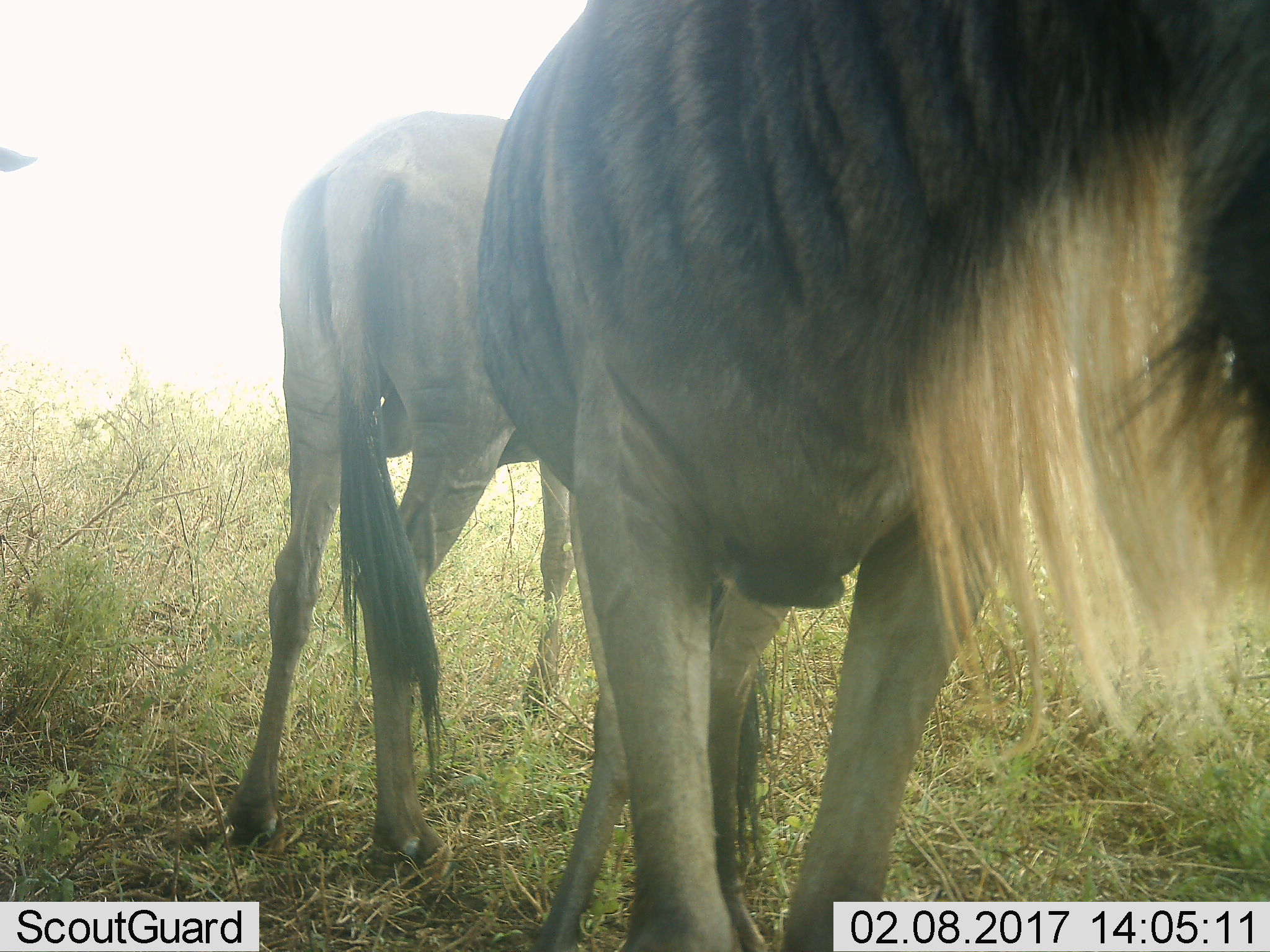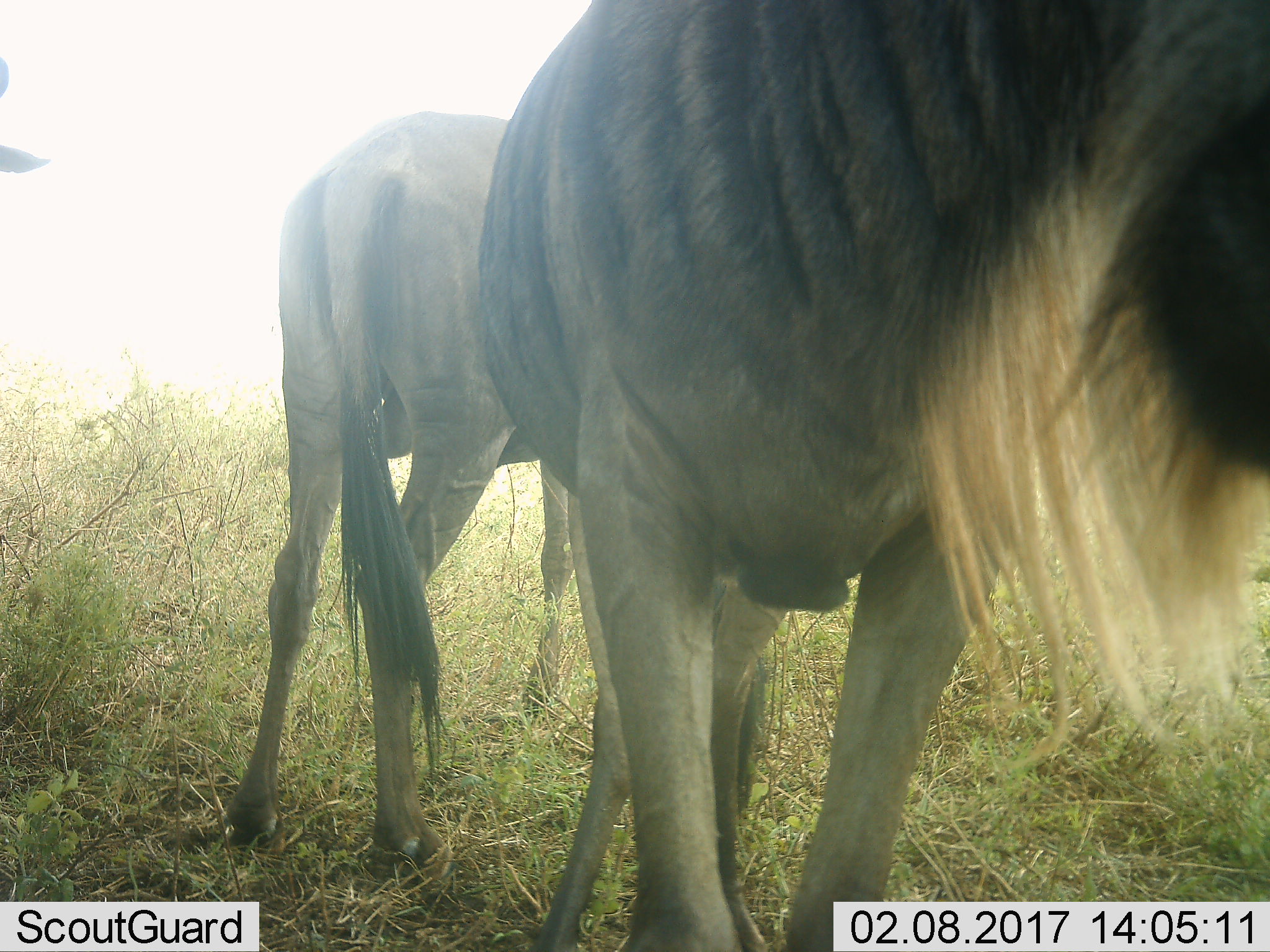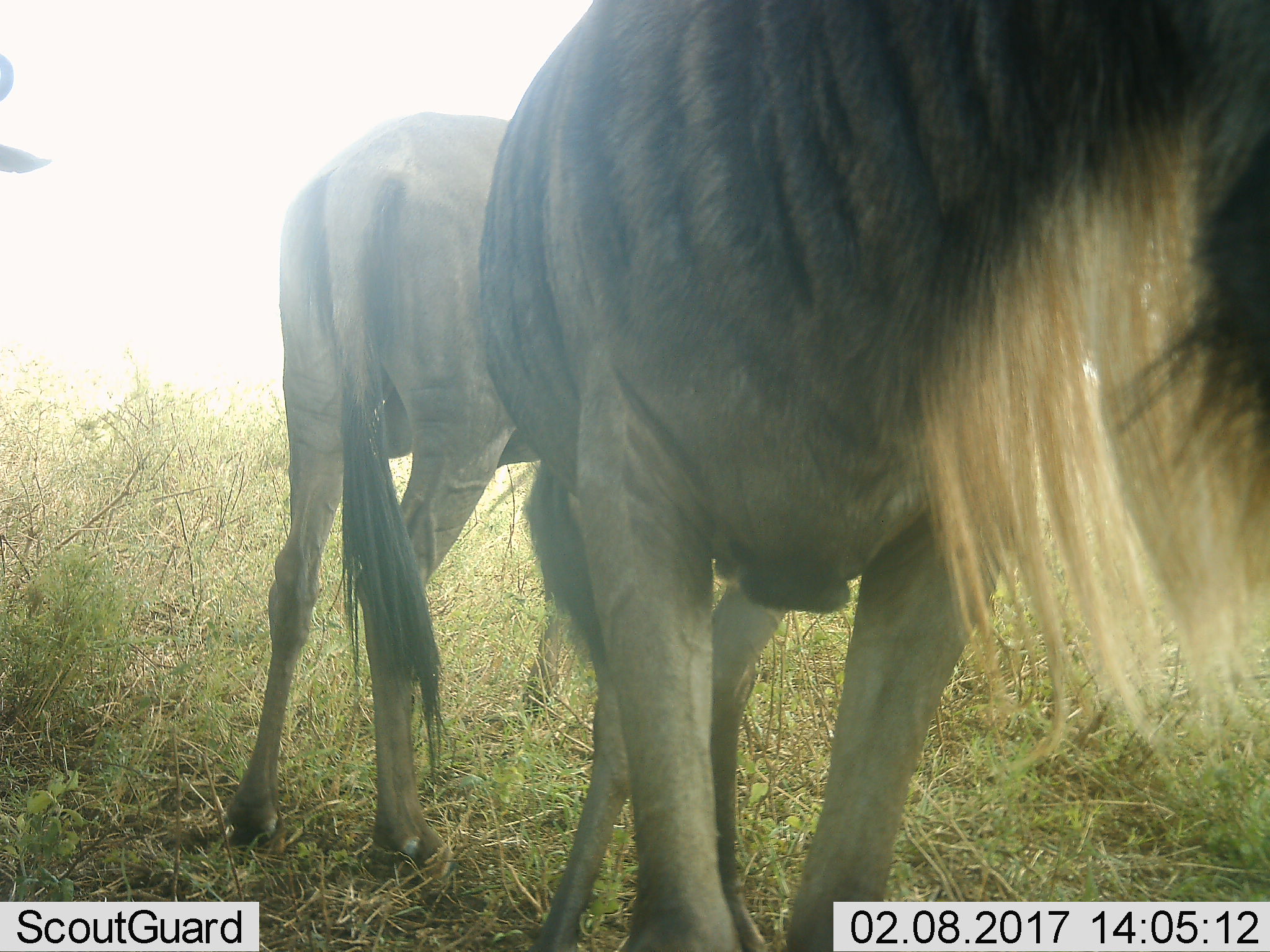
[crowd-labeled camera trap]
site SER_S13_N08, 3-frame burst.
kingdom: Animalia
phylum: Chordata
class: Mammalia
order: Artiodactyla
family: Bovidae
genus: Connochaetes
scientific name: Connochaetes taurinus taurinus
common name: blue wildebeest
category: wildebeestblue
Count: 2.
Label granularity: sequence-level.